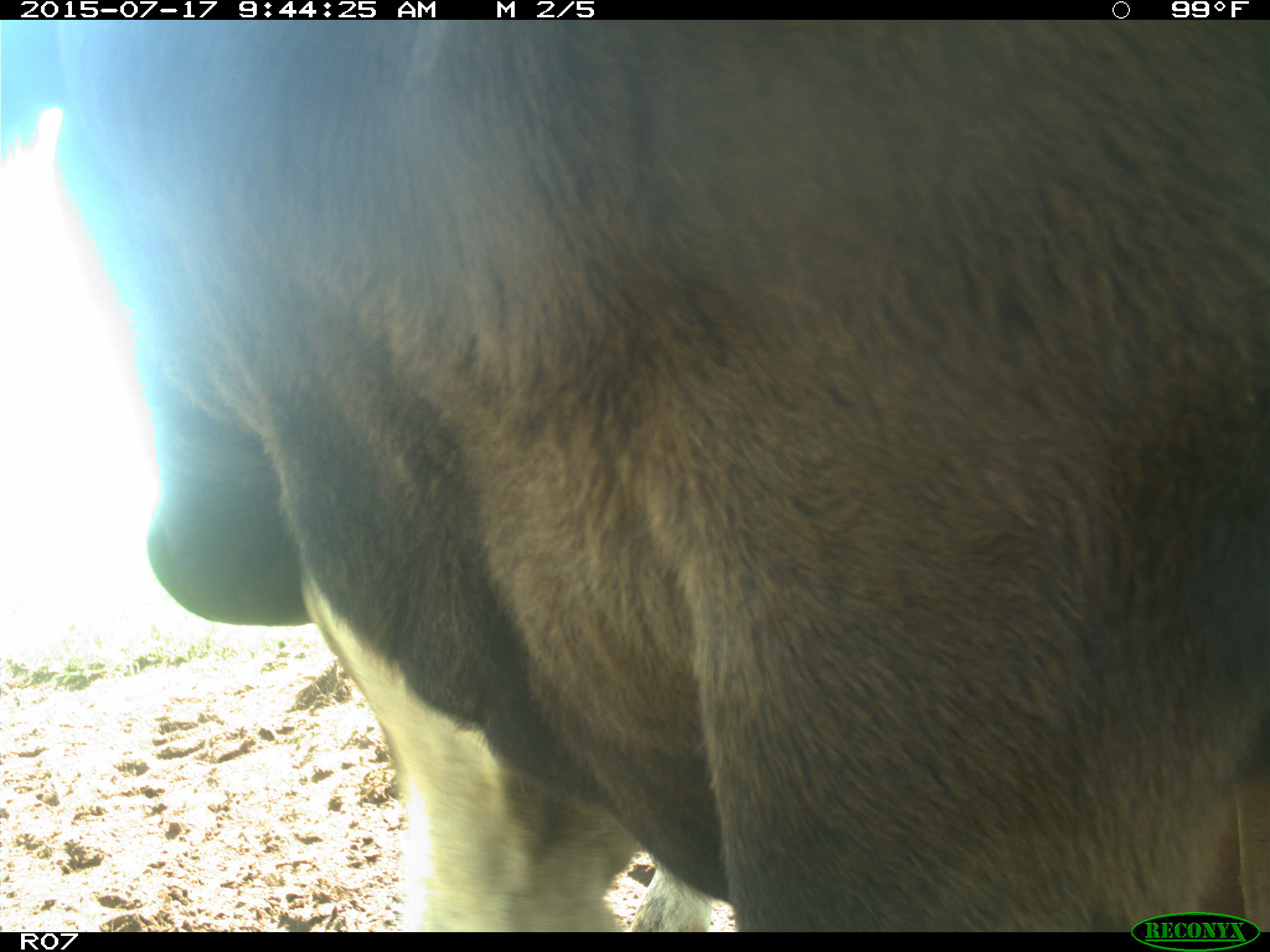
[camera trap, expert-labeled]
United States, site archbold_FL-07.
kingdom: Animalia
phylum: Chordata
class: Mammalia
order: Artiodactyla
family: Bovidae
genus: Bos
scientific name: Bos taurus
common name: domestic cow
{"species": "Bos taurus (domestic cow)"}